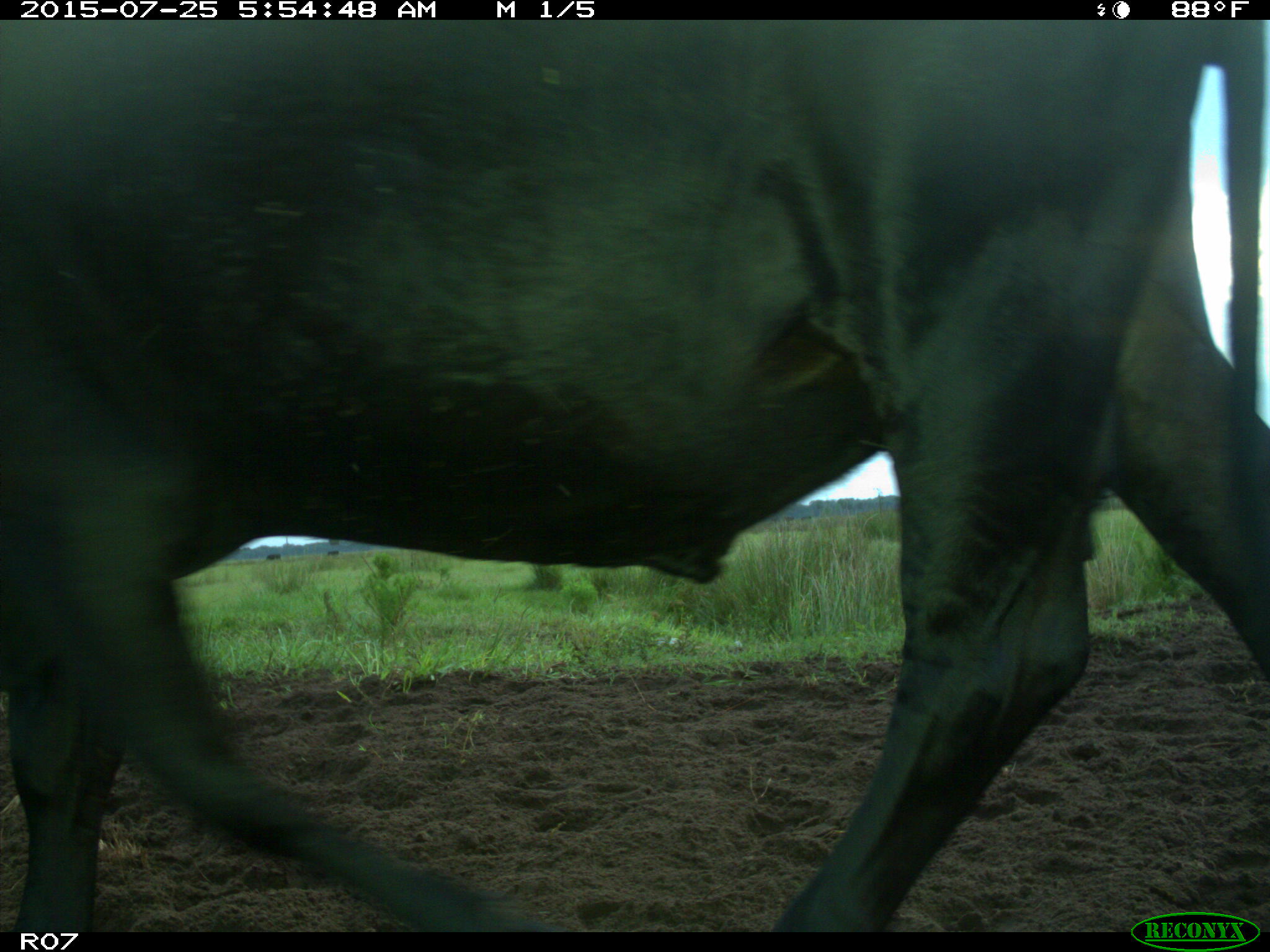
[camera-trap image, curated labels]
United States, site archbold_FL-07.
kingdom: Animalia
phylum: Chordata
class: Mammalia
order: Artiodactyla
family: Bovidae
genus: Bos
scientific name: Bos taurus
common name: domestic cow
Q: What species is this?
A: Bos taurus (domestic cow).